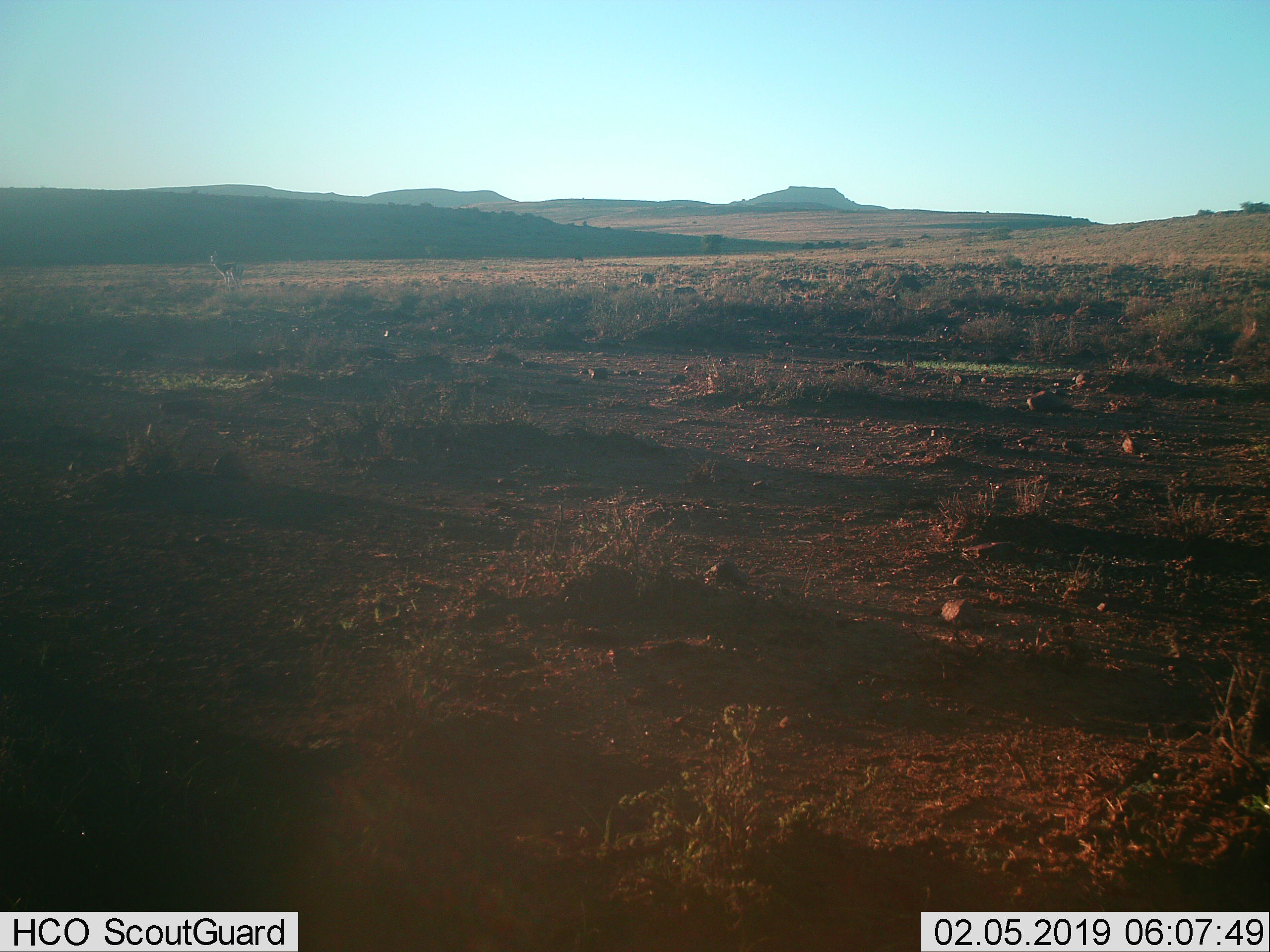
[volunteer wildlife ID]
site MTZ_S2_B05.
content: unidentified animal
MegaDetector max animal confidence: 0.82